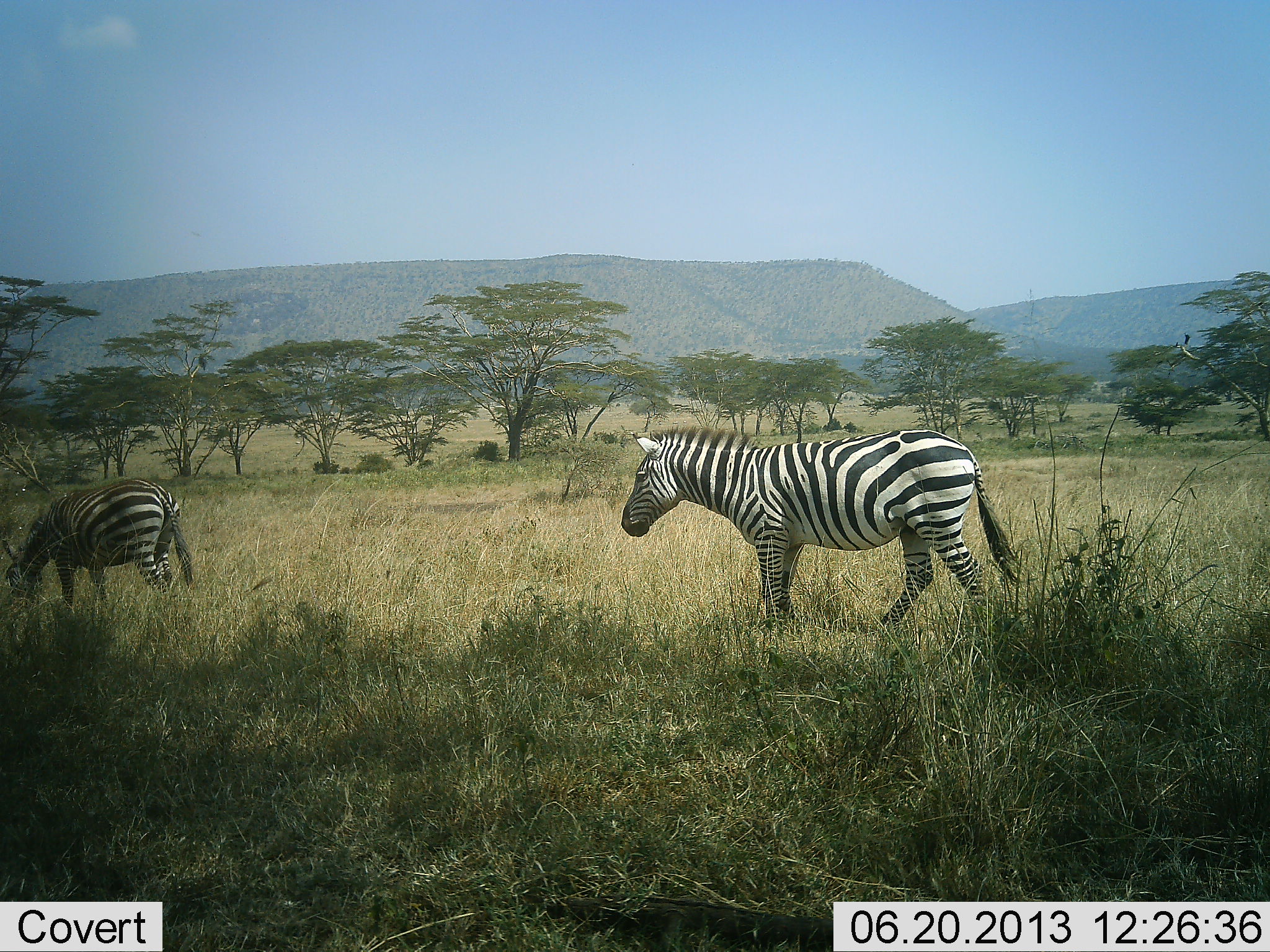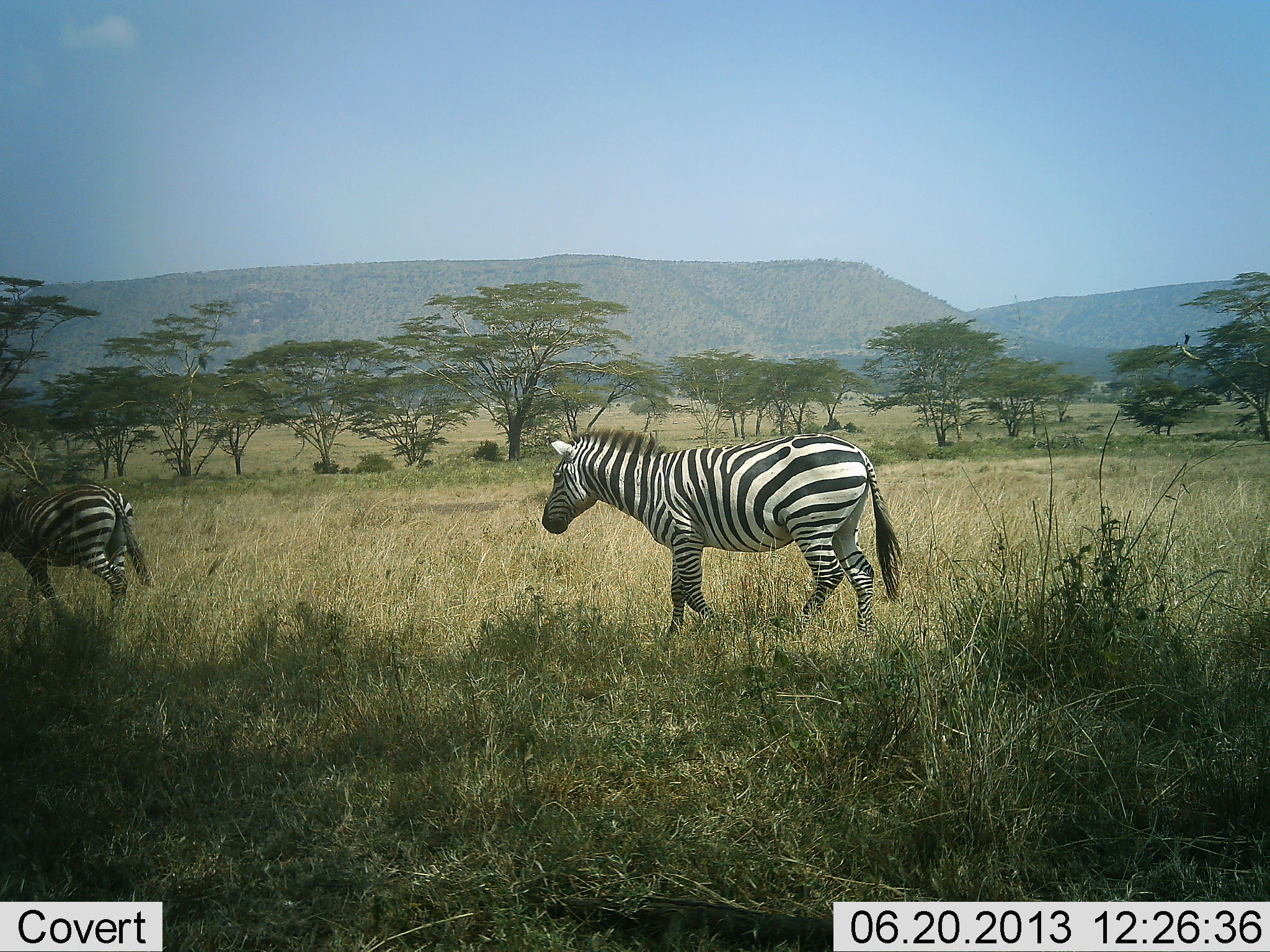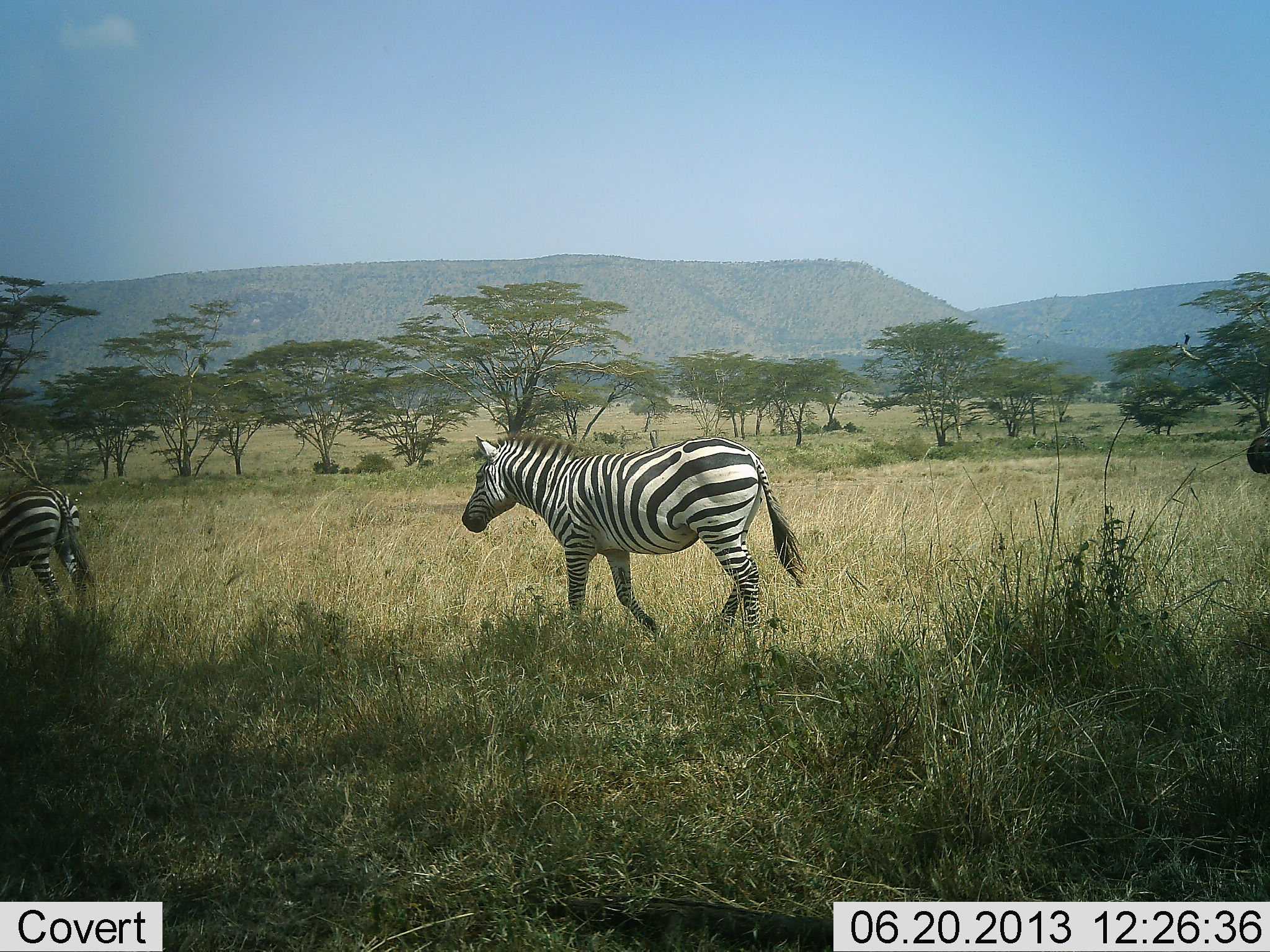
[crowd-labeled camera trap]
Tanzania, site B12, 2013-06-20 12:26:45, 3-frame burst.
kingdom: Animalia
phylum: Chordata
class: Mammalia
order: Perissodactyla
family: Equidae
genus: Equus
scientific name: Equus quagga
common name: plains zebra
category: zebra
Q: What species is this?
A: Zebra (plains zebra) (Equus quagga).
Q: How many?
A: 3.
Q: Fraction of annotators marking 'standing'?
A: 0%.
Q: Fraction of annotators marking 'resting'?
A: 0%.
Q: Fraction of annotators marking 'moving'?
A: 100%.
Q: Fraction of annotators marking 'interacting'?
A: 0%.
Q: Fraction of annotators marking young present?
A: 0%.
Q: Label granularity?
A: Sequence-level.